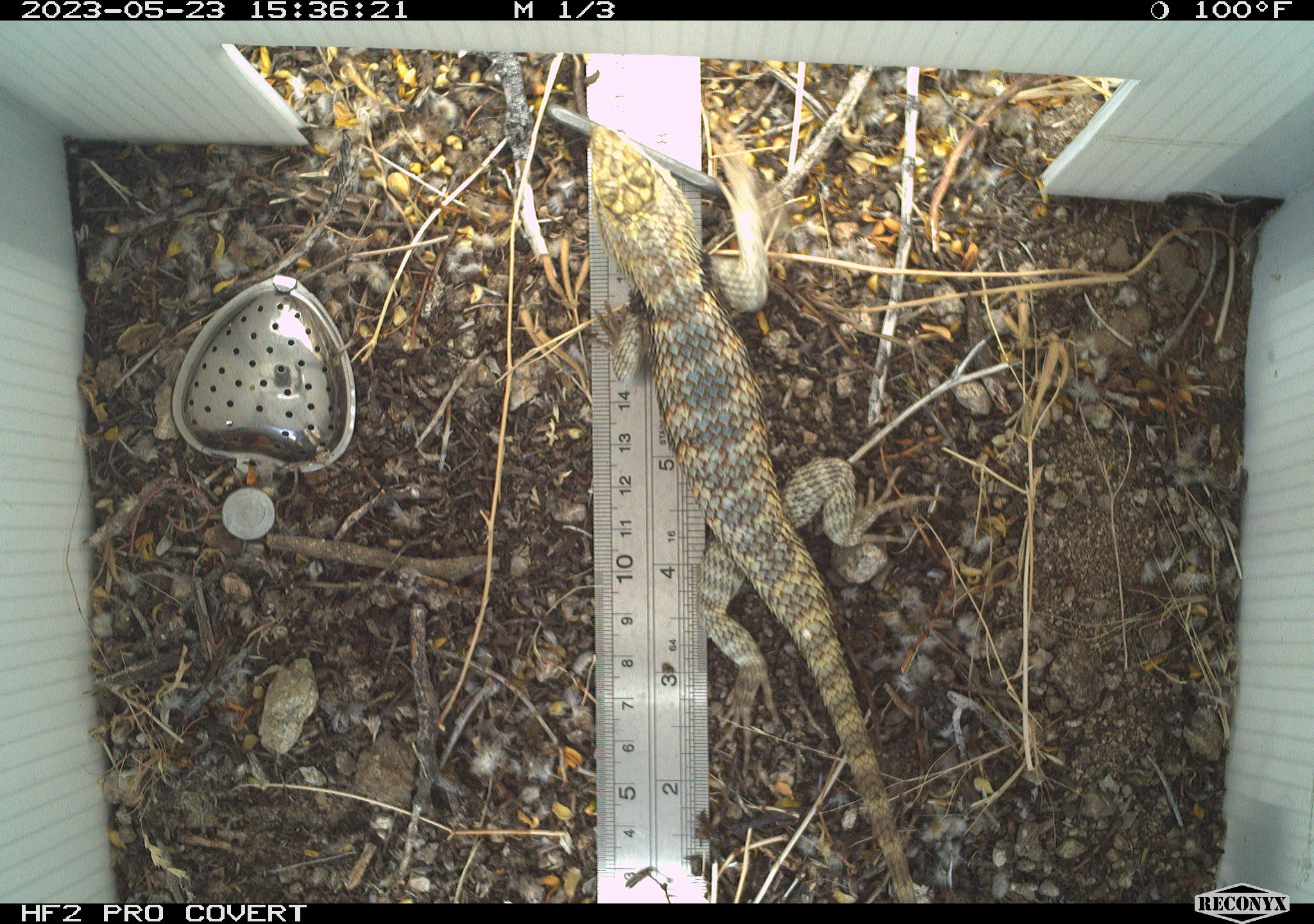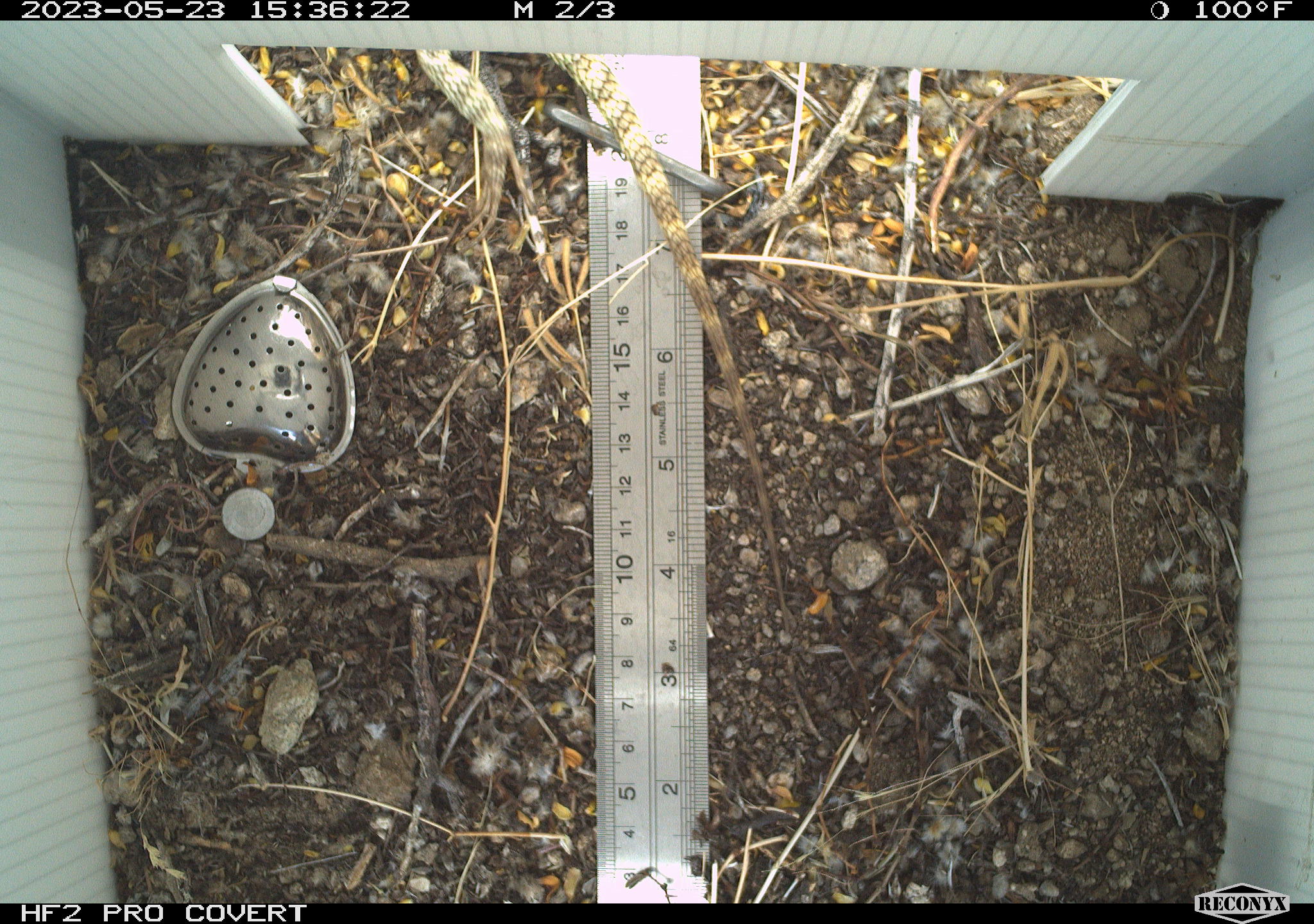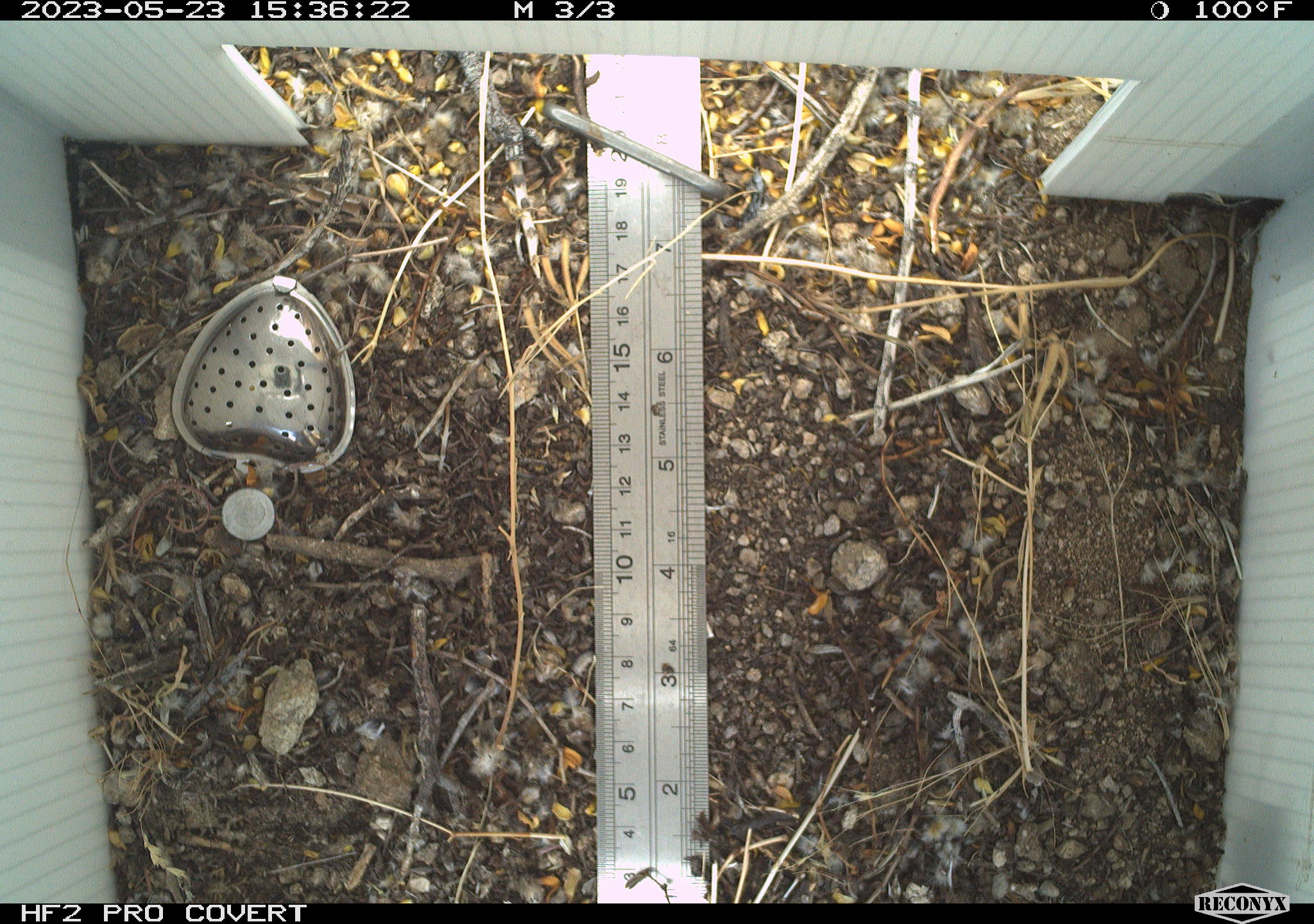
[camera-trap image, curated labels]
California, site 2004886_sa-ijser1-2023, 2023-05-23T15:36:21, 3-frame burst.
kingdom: Animalia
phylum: Chordata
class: Reptilia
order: Squamata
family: Phrynosomatidae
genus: Sceloporus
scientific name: Sceloporus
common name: spiny lizards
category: sceloporus species